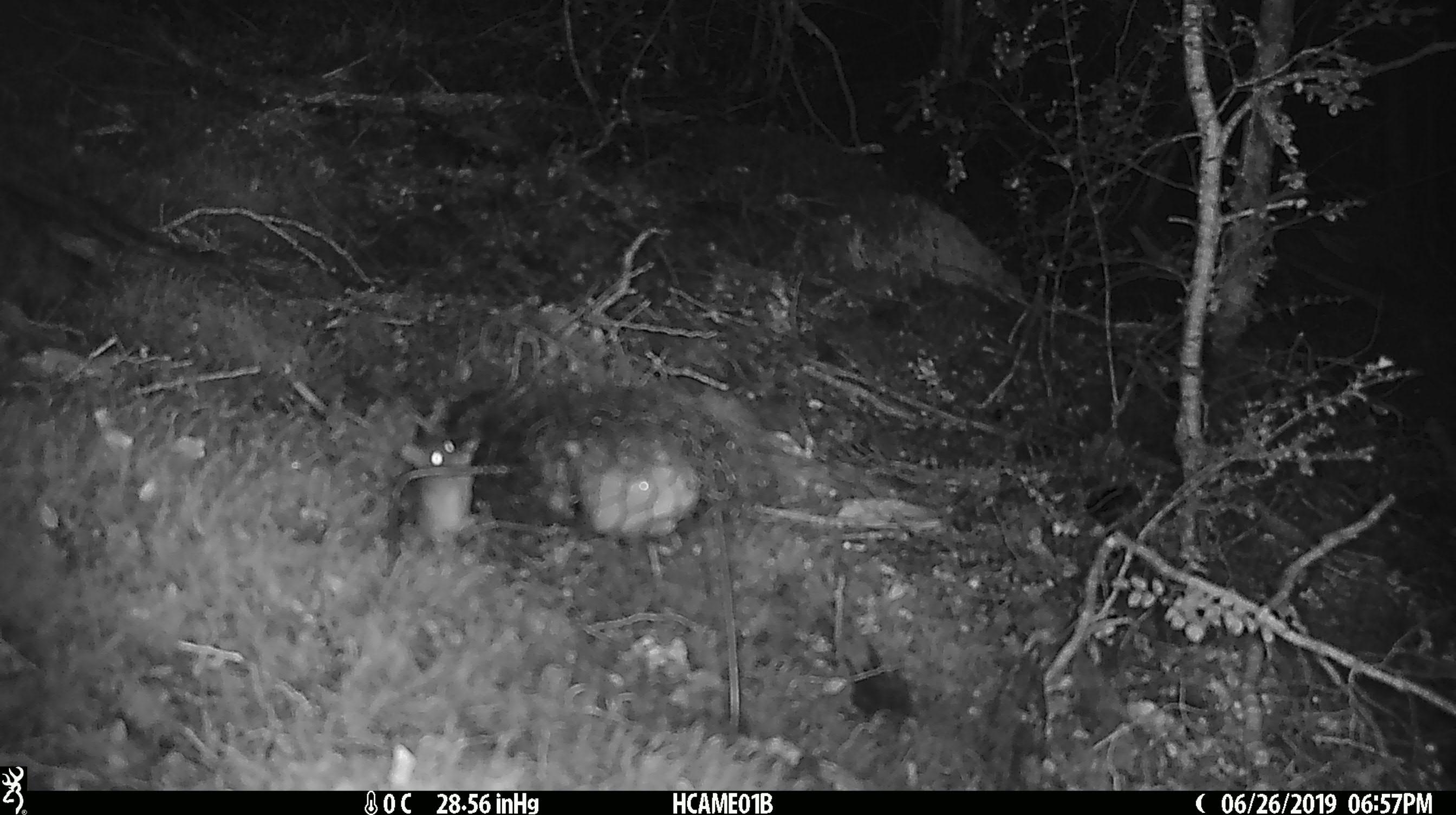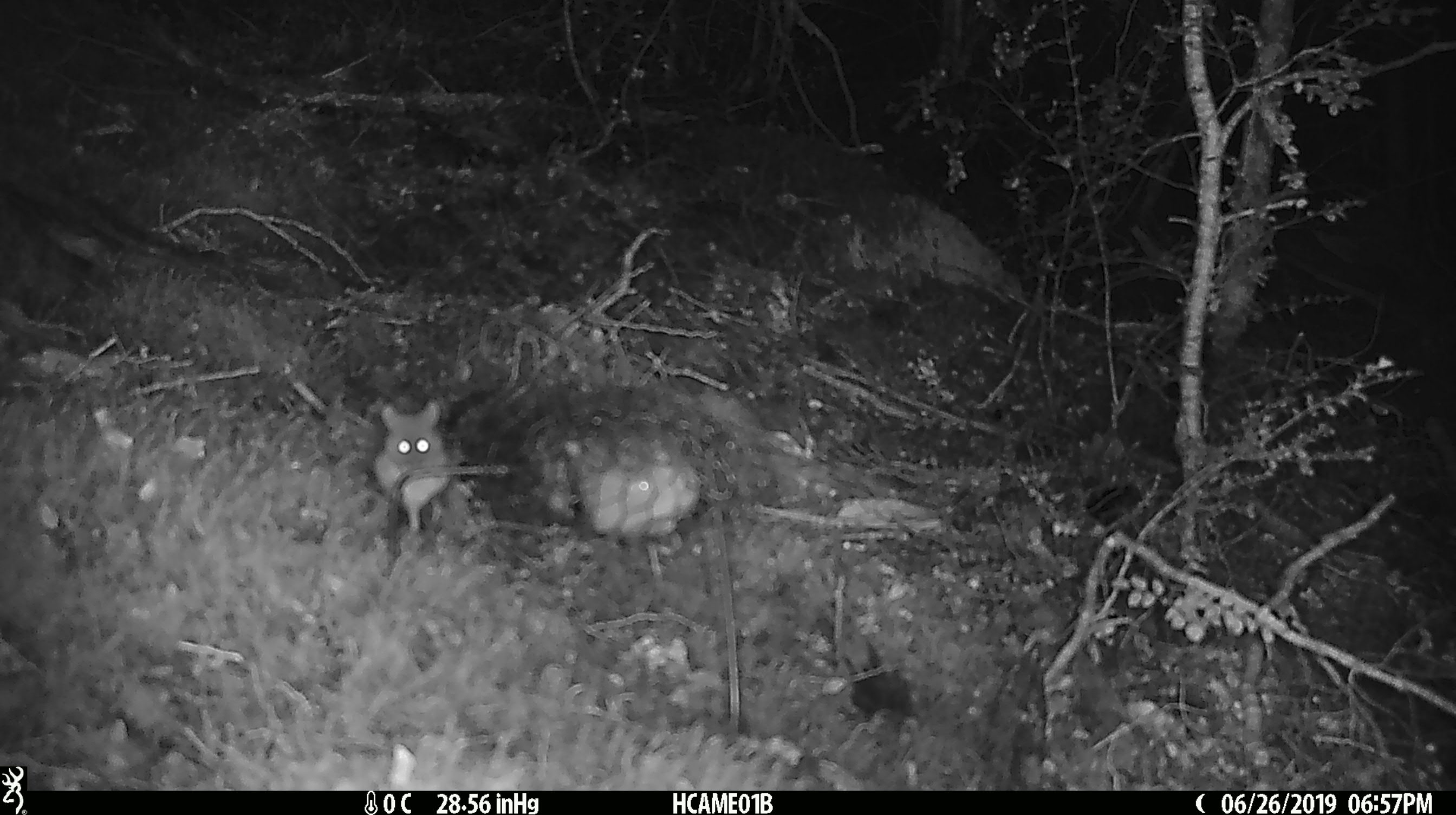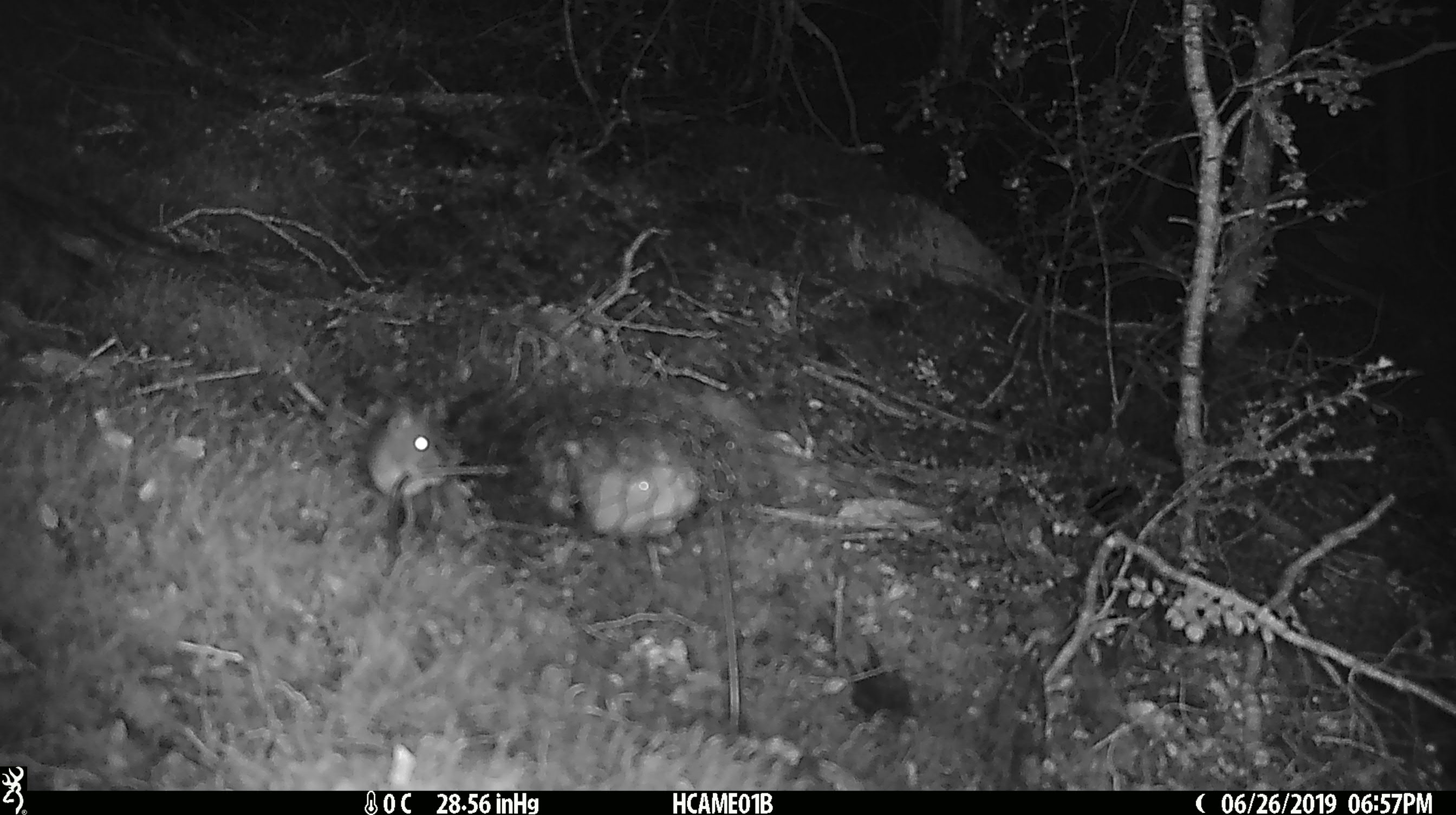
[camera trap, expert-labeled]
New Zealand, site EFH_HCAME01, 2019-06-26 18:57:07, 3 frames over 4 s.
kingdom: Animalia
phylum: Chordata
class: Mammalia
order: Rodentia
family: Muridae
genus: Mus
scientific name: Mus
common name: mouse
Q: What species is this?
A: Mouse (Mus).